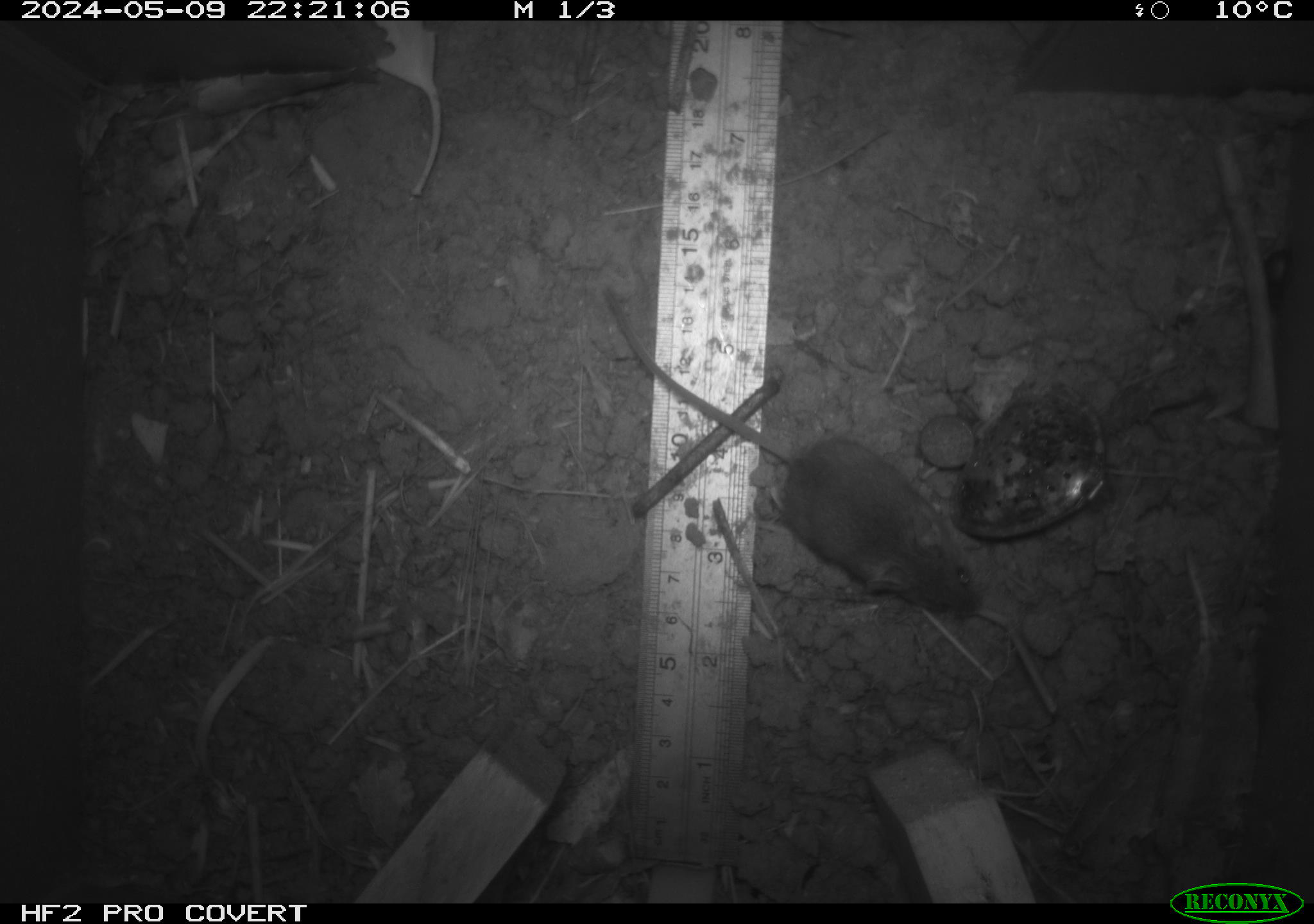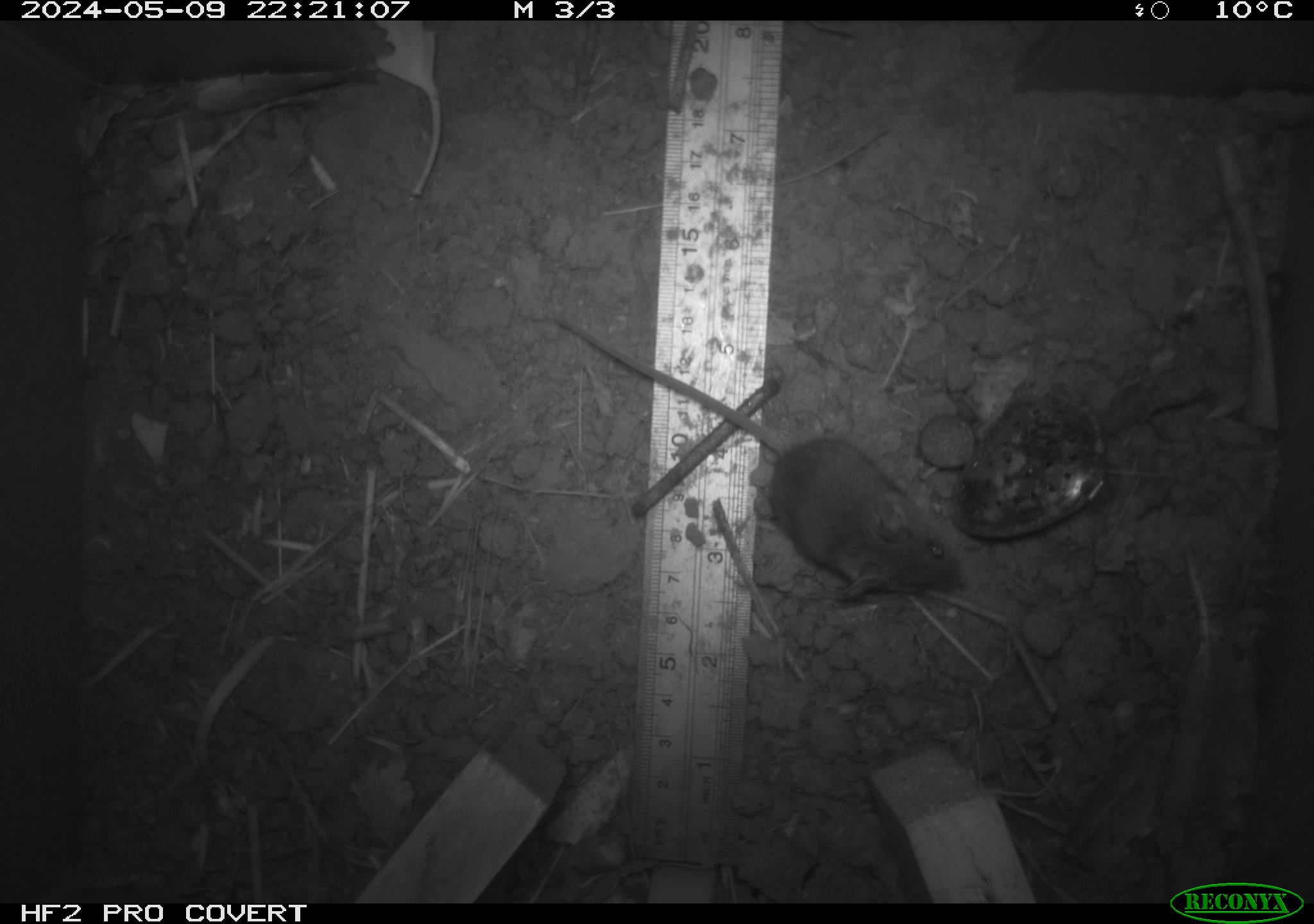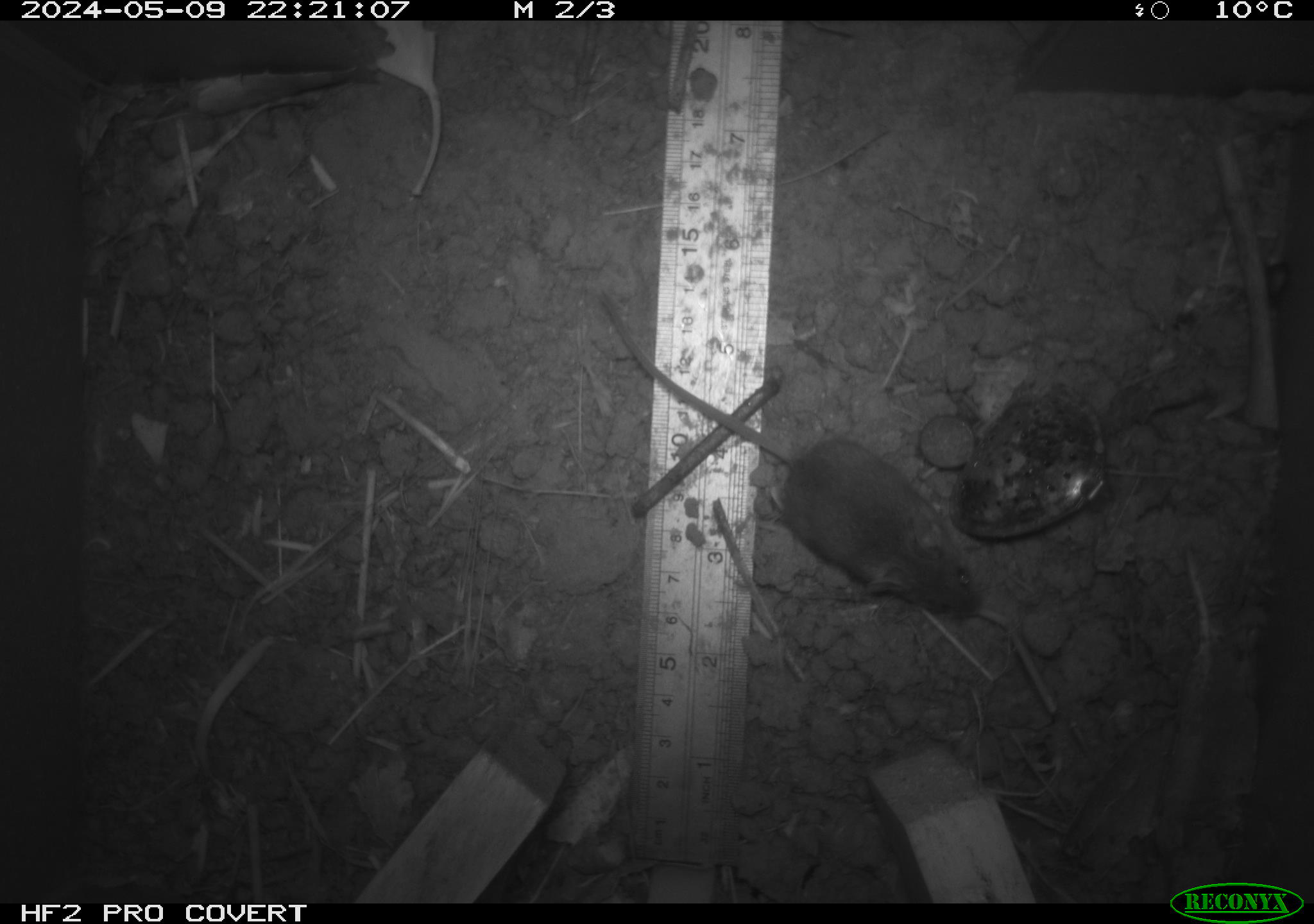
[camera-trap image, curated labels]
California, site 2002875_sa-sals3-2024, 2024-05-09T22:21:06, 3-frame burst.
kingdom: Animalia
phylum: Chordata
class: Mammalia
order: Rodentia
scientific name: Rodentia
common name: mouse species